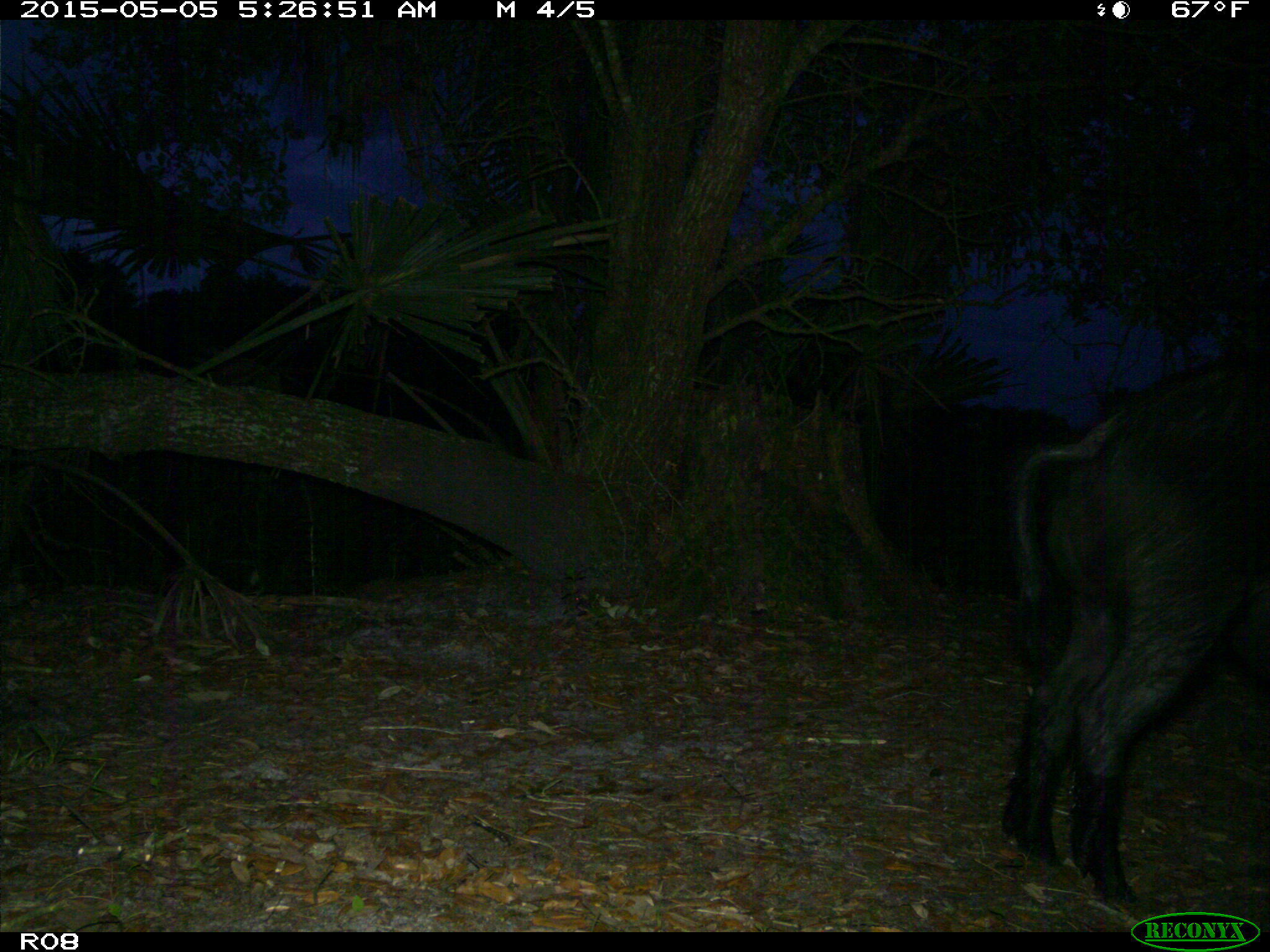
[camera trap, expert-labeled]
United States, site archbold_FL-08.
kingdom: Animalia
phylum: Chordata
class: Mammalia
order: Artiodactyla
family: Suidae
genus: Sus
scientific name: Sus scrofa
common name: wild boar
Sus scrofa (wild boar).